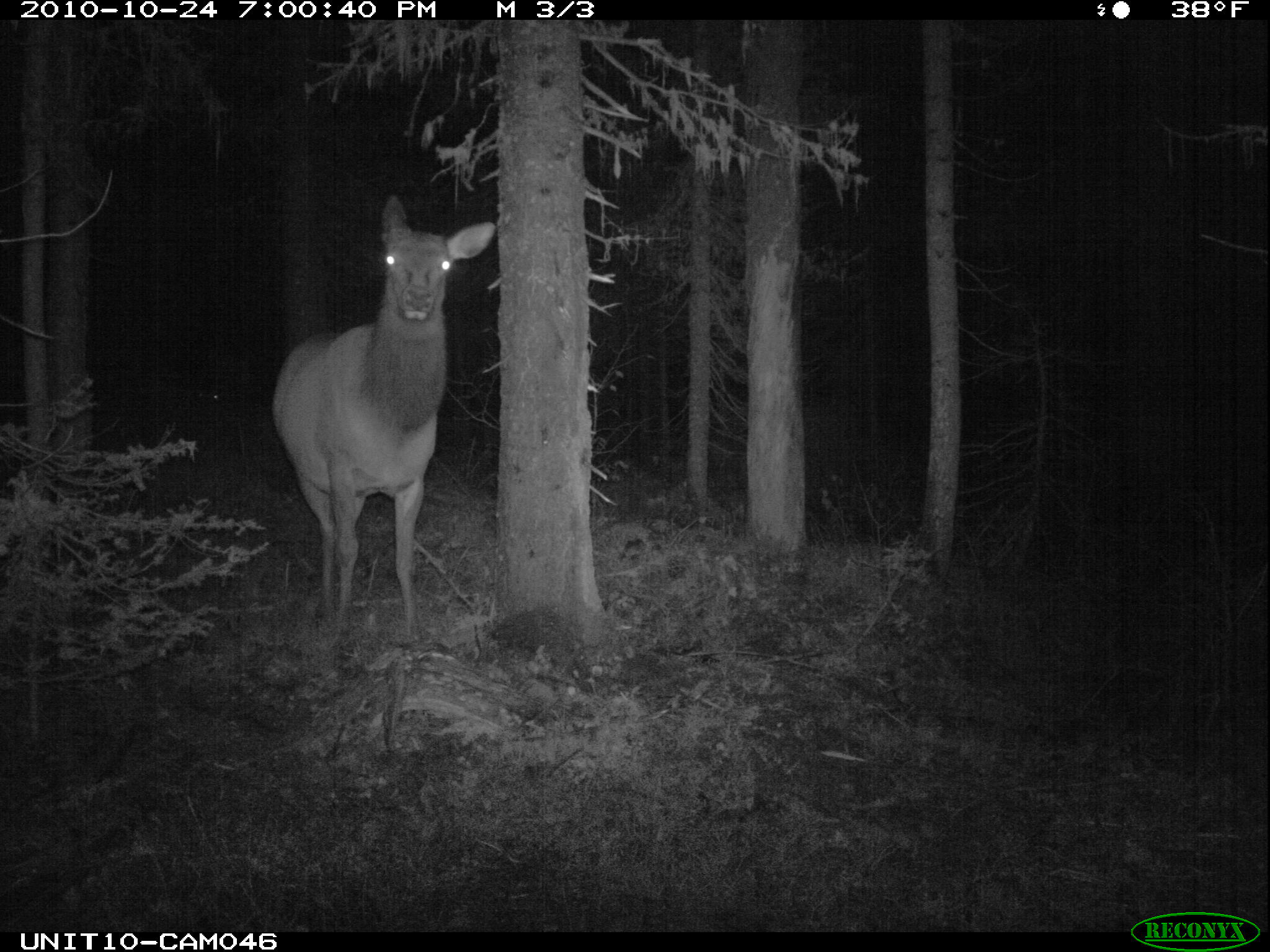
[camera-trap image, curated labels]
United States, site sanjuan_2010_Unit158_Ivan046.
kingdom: Animalia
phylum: Chordata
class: Mammalia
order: Artiodactyla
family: Cervidae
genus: Cervus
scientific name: Cervus elaphus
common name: red deer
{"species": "Cervus elaphus (red deer)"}